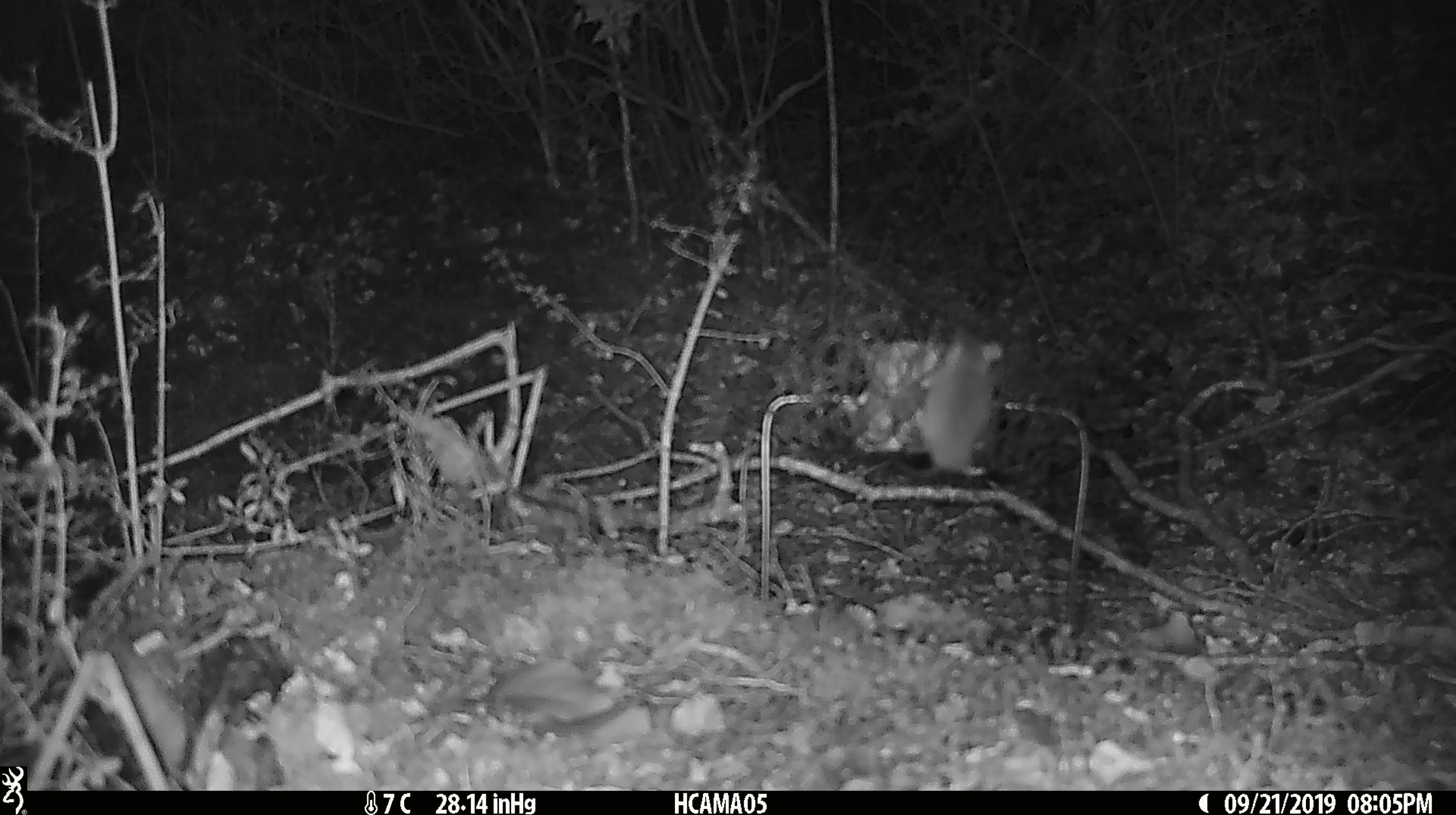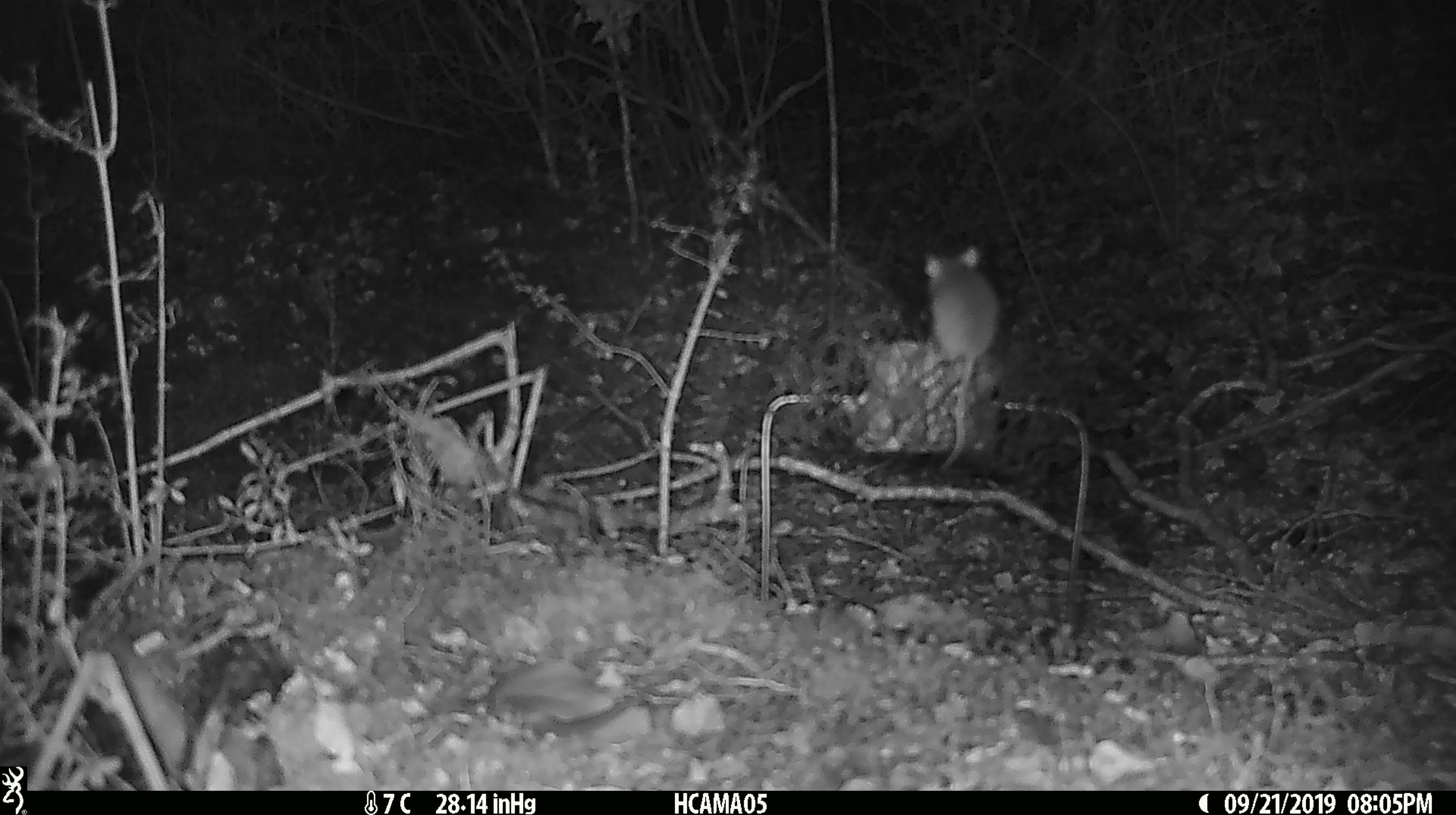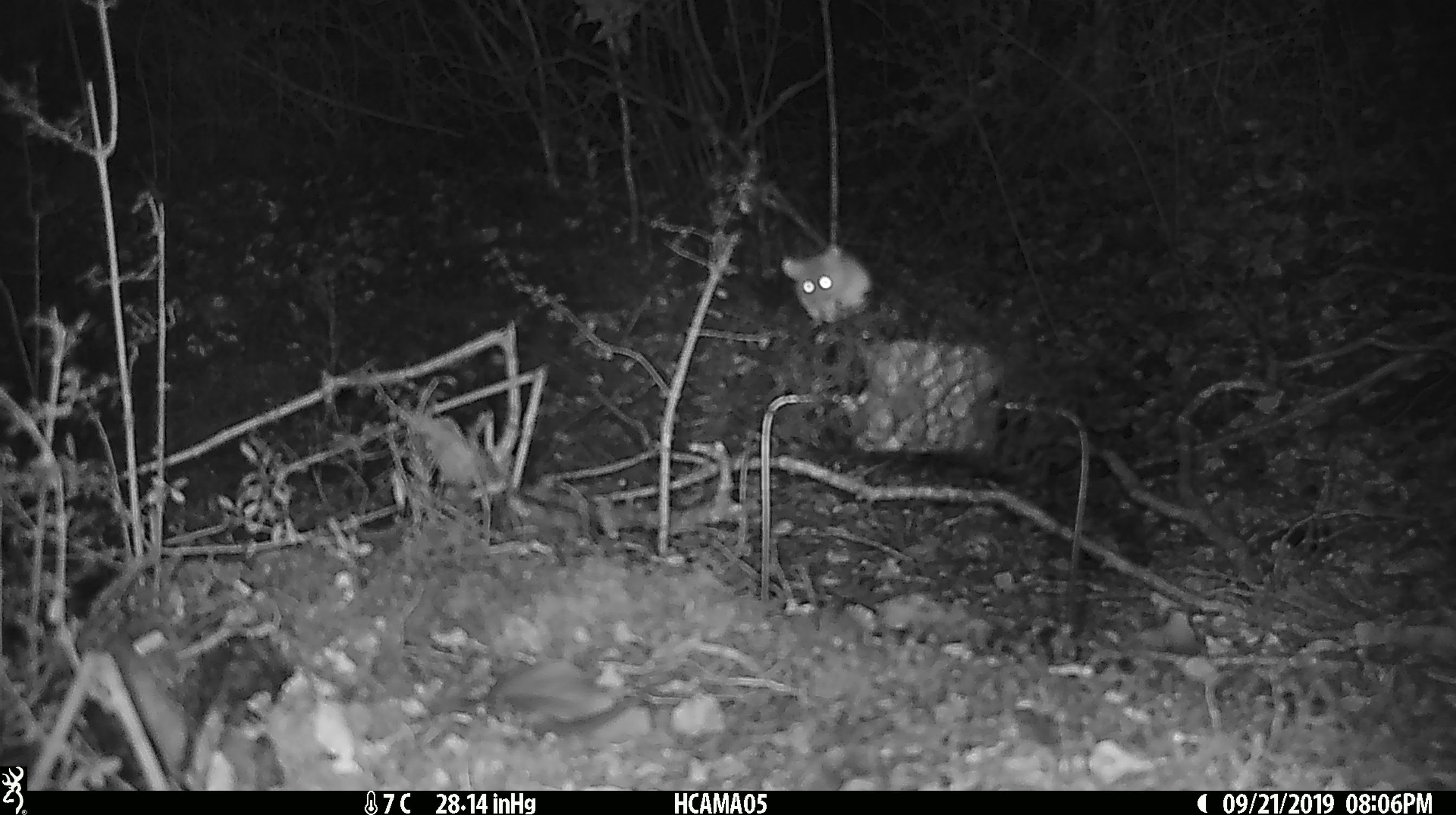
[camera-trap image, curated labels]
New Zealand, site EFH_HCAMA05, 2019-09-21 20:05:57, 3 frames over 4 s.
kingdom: Animalia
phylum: Chordata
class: Mammalia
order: Rodentia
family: Muridae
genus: Mus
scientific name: Mus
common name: mouse